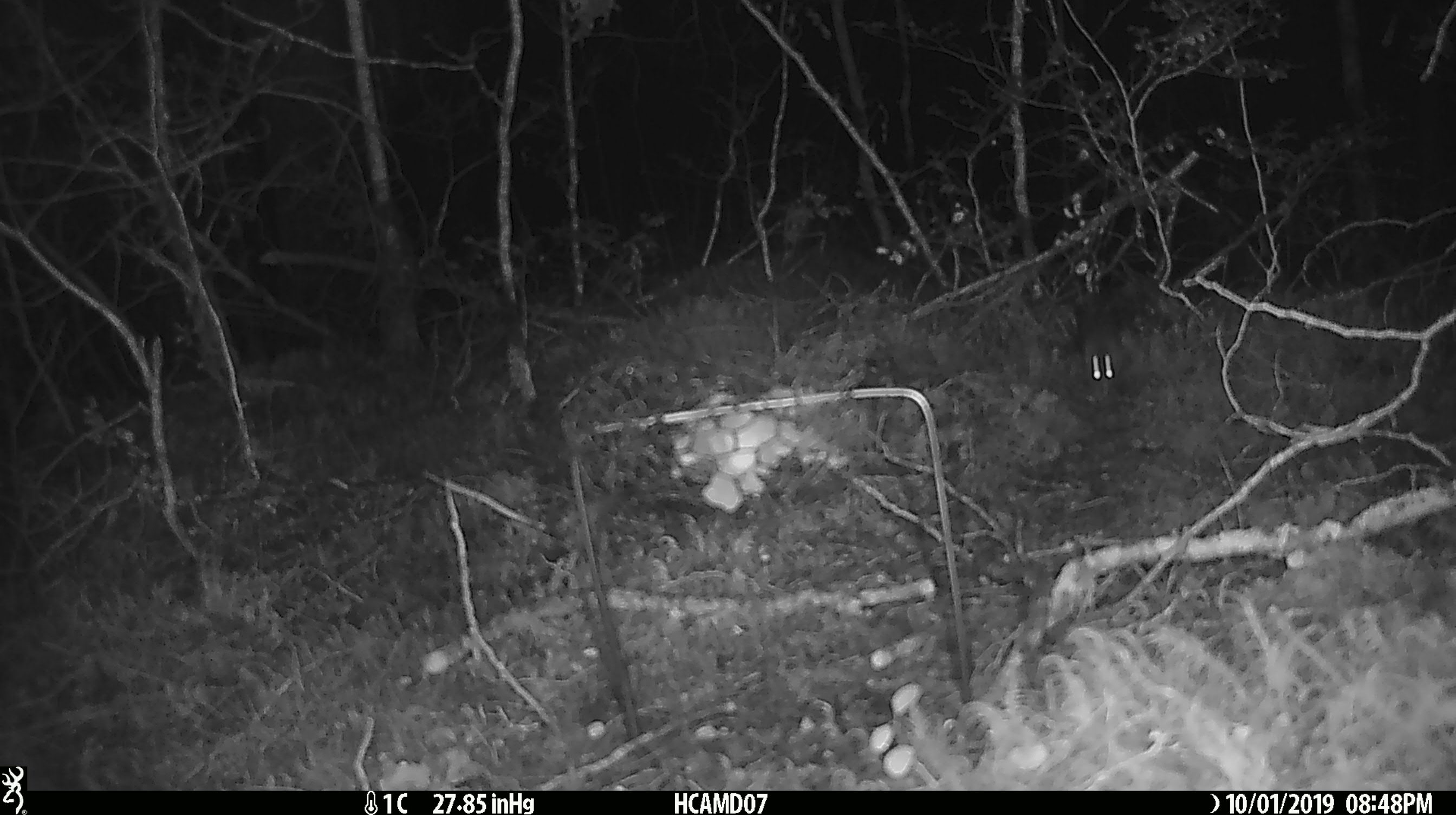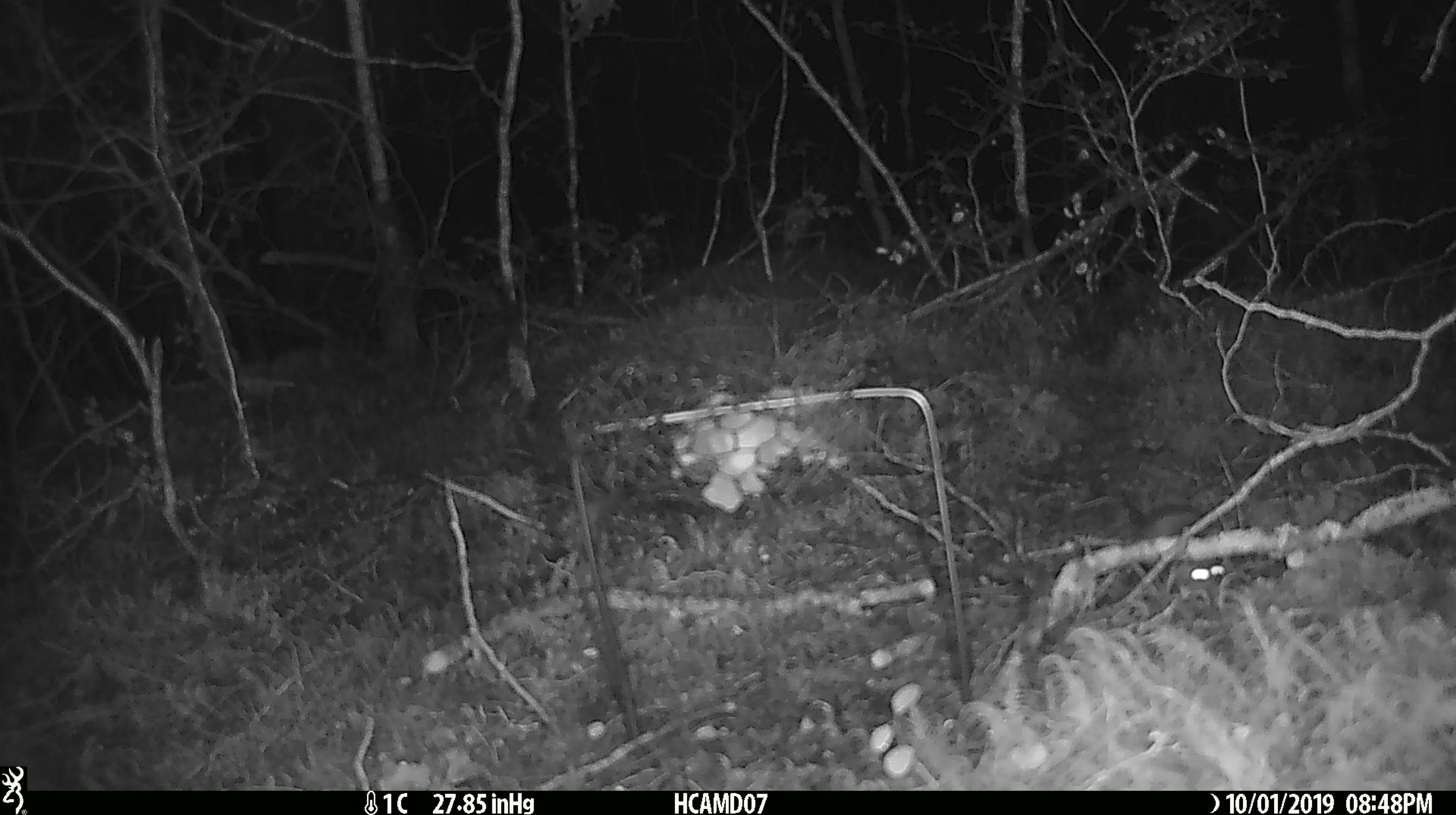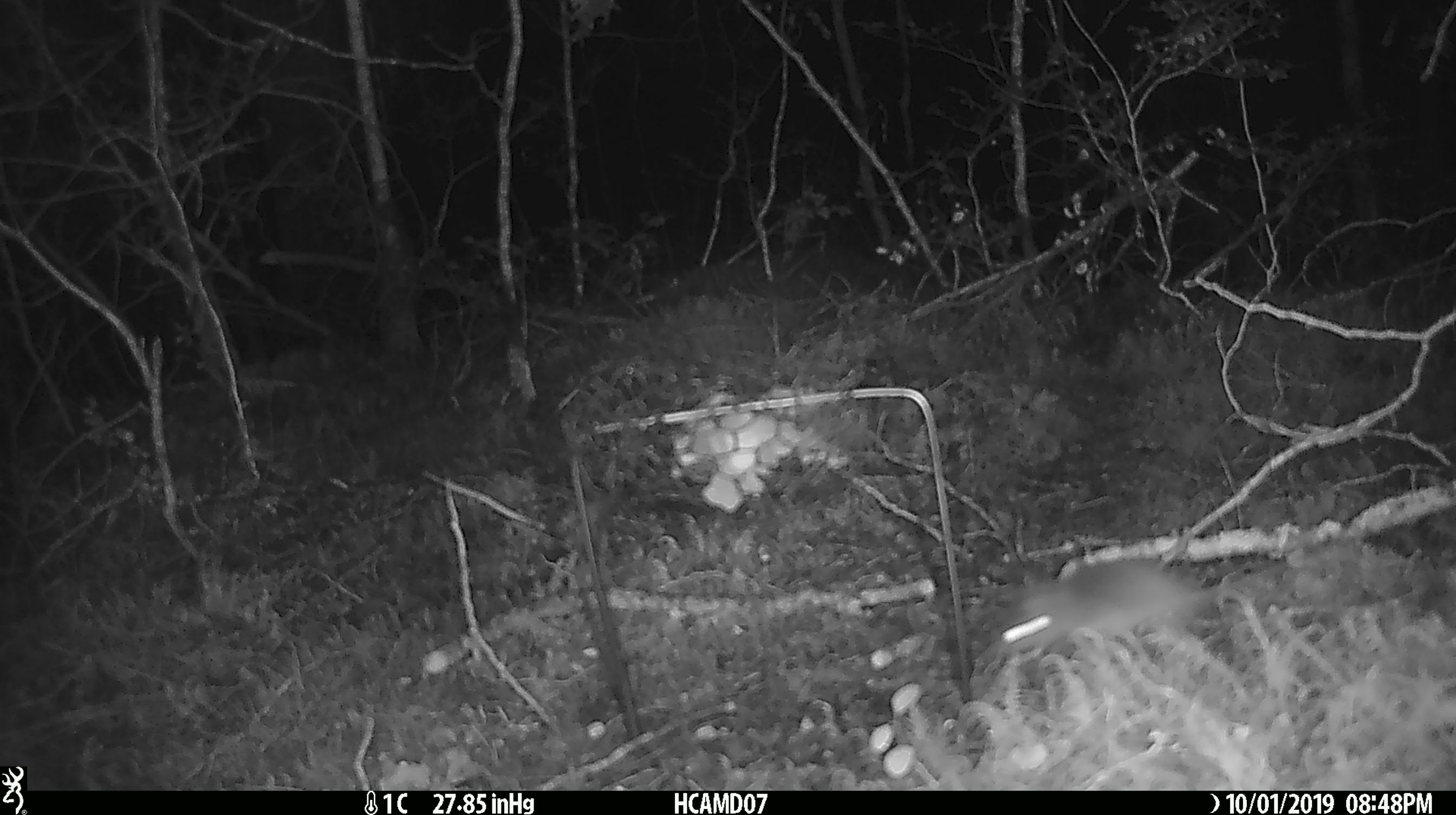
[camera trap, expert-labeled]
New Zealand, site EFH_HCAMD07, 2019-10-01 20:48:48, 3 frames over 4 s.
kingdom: Animalia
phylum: Chordata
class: Mammalia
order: Rodentia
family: Muridae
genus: Mus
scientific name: Mus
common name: mouse